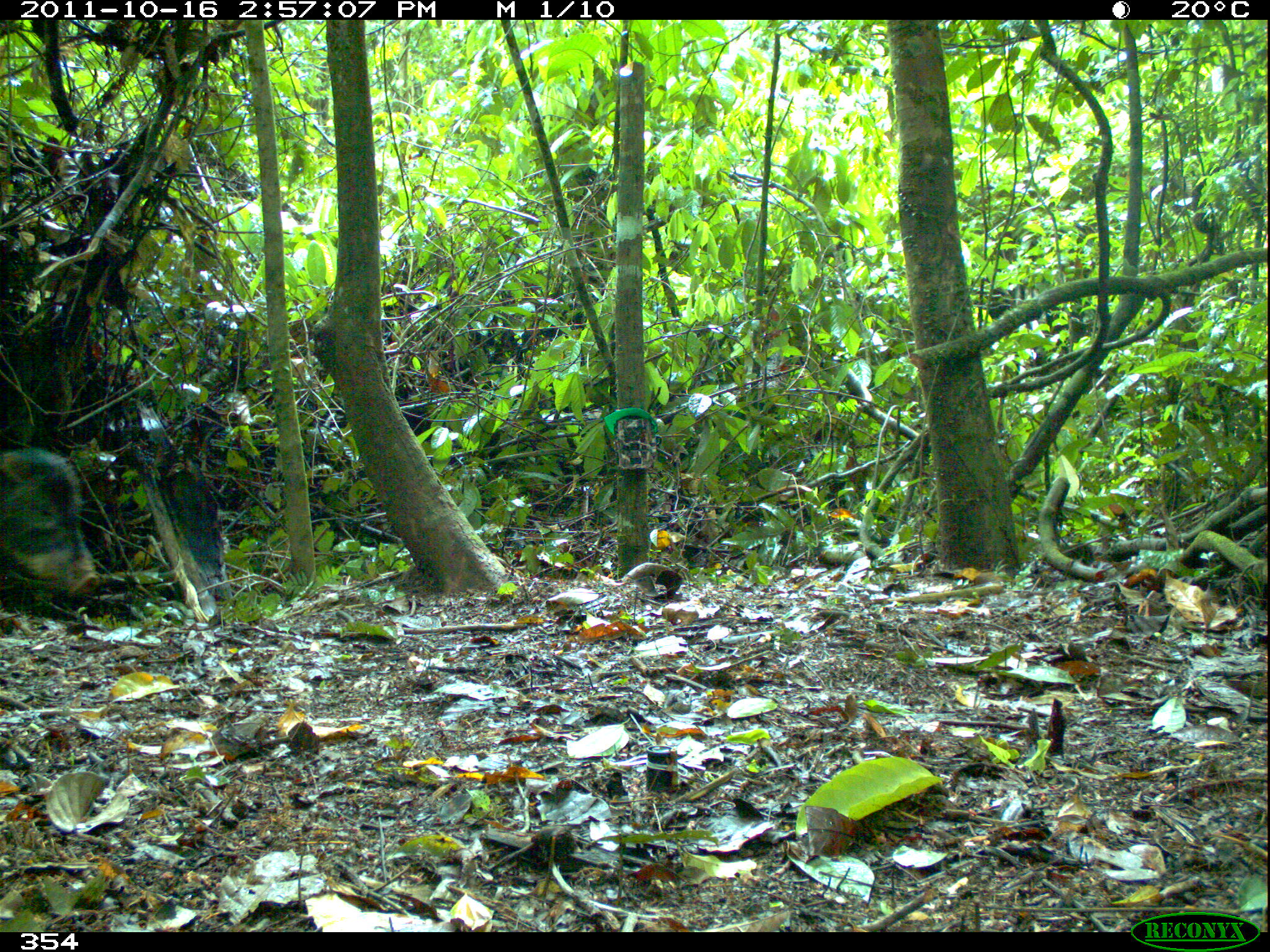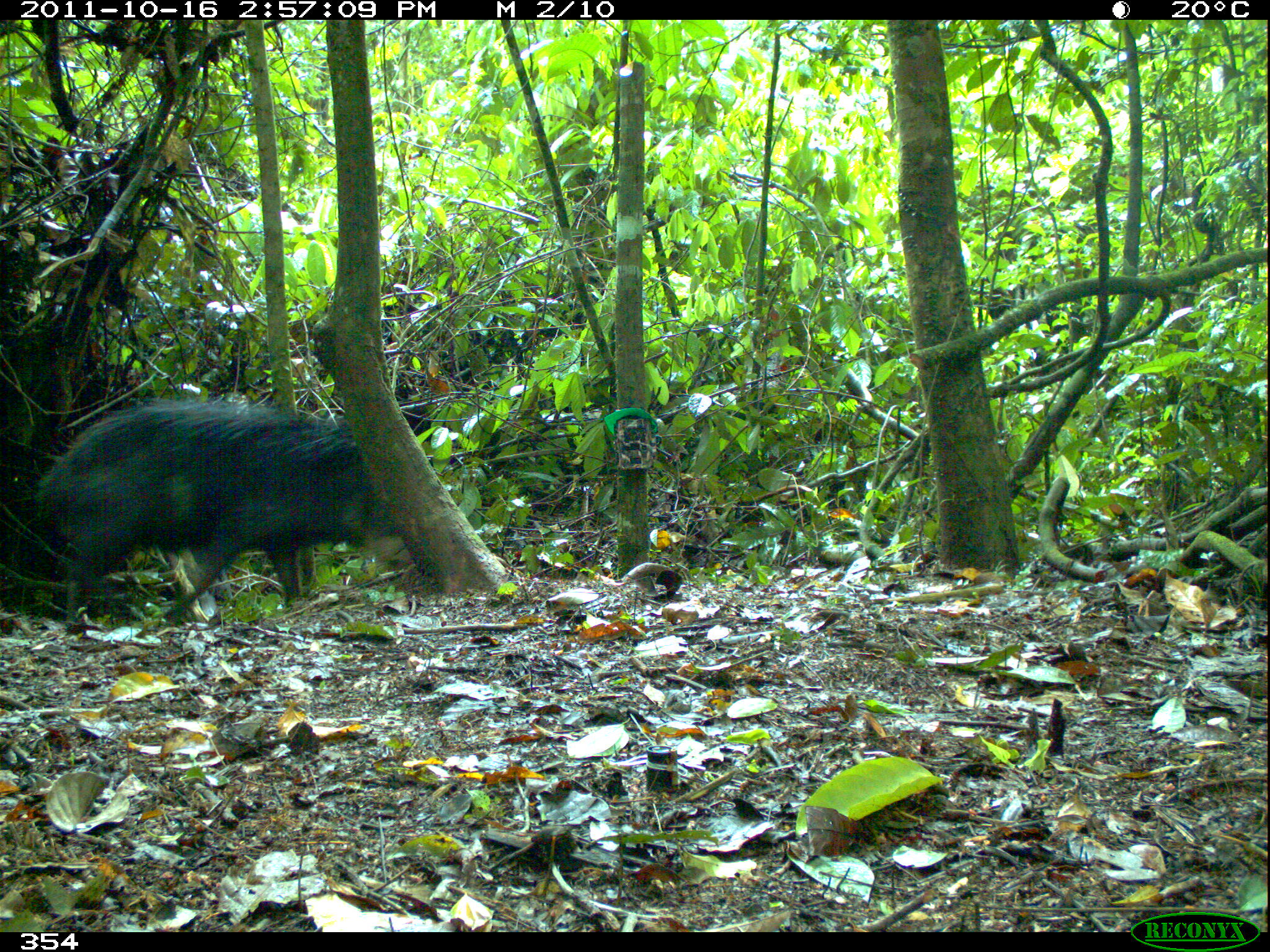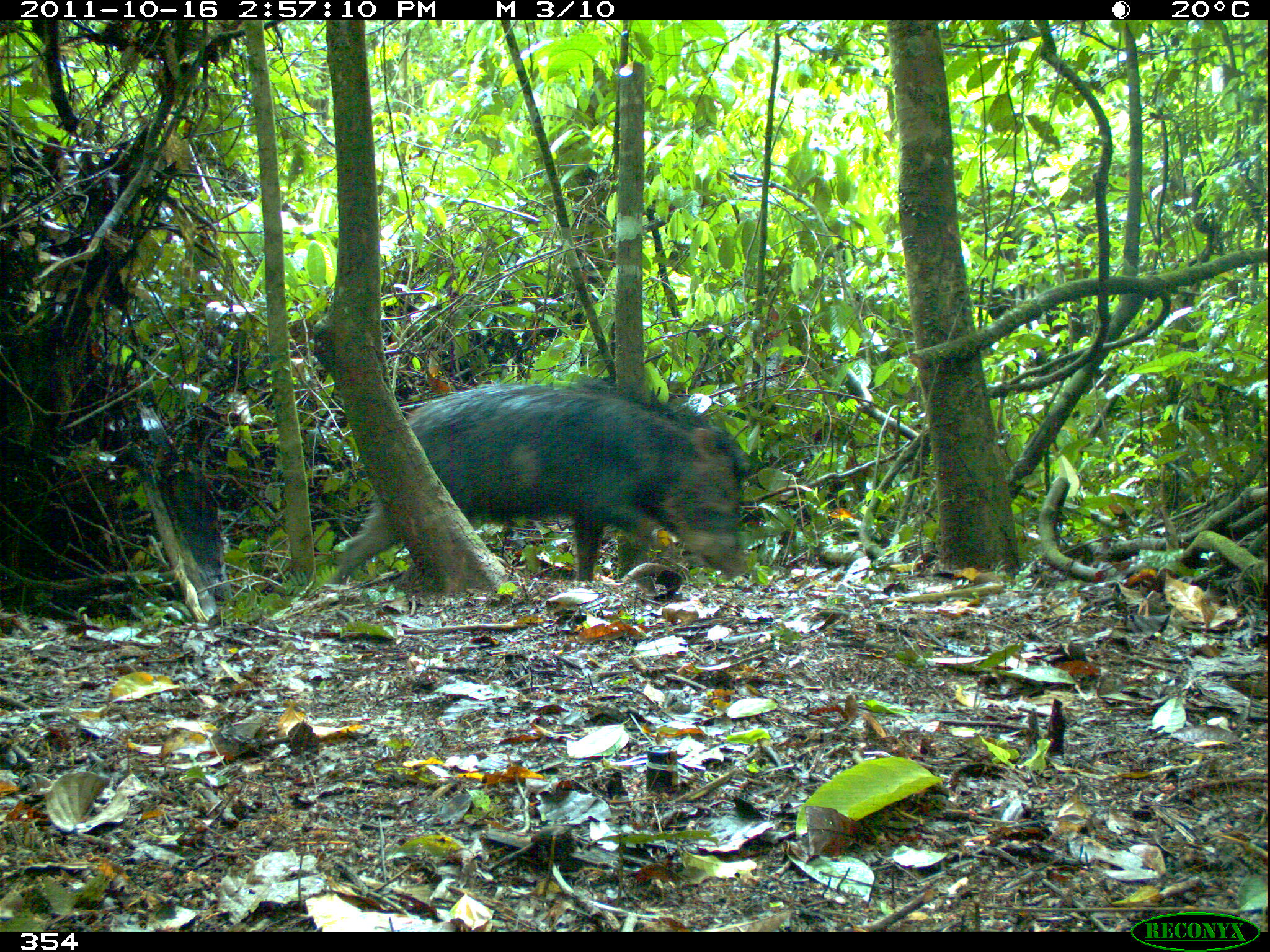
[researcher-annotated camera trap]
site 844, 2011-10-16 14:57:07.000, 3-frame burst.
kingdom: Animalia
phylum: Chordata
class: Mammalia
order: Artiodactyla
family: Tayassuidae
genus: Tayassu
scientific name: Tayassu pecari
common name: white-lipped peccary